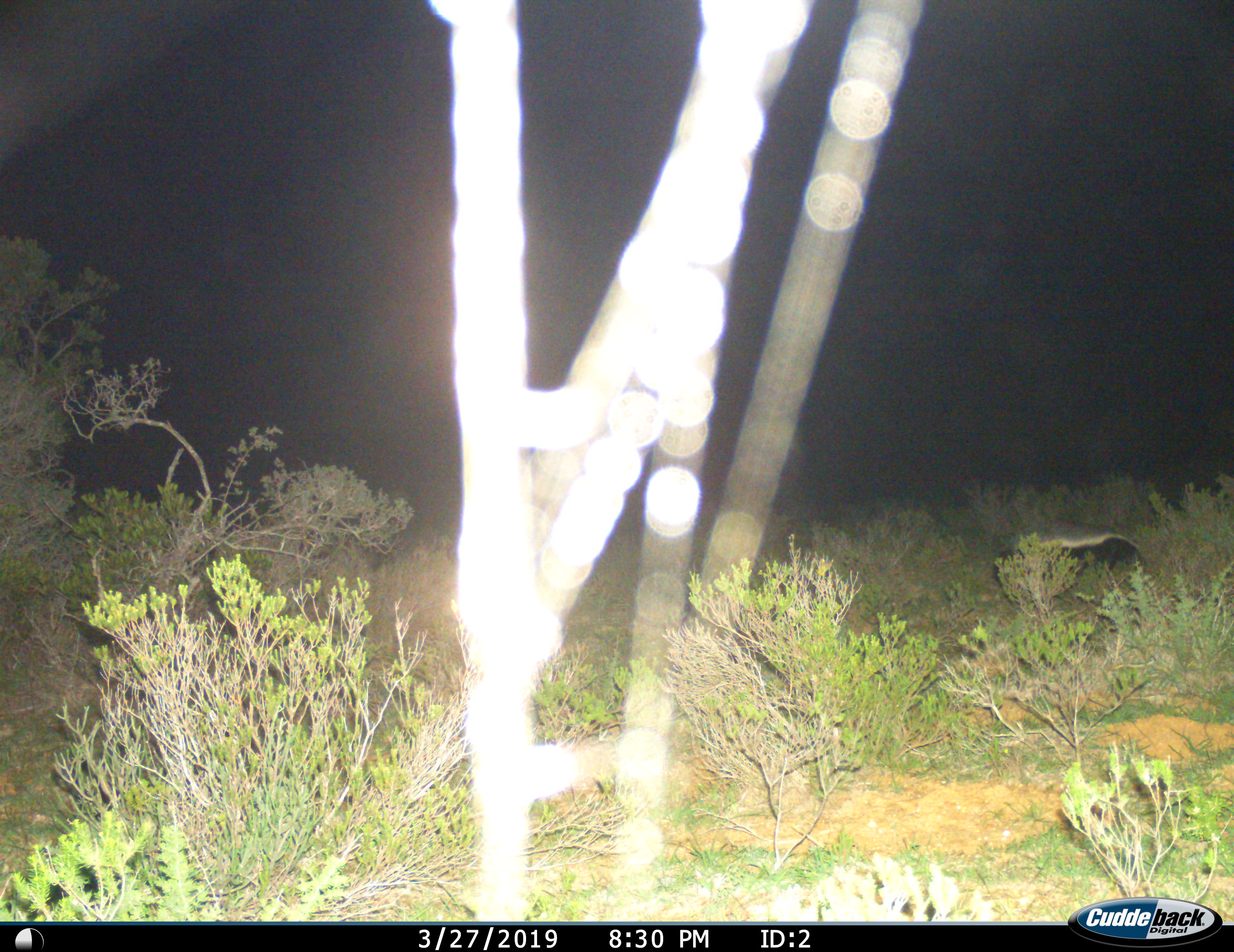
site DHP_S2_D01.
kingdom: Animalia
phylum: Chordata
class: Mammalia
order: Carnivora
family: Mustelidae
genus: Mellivora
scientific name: Mellivora capensis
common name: honey badger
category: honeybadger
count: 1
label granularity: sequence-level